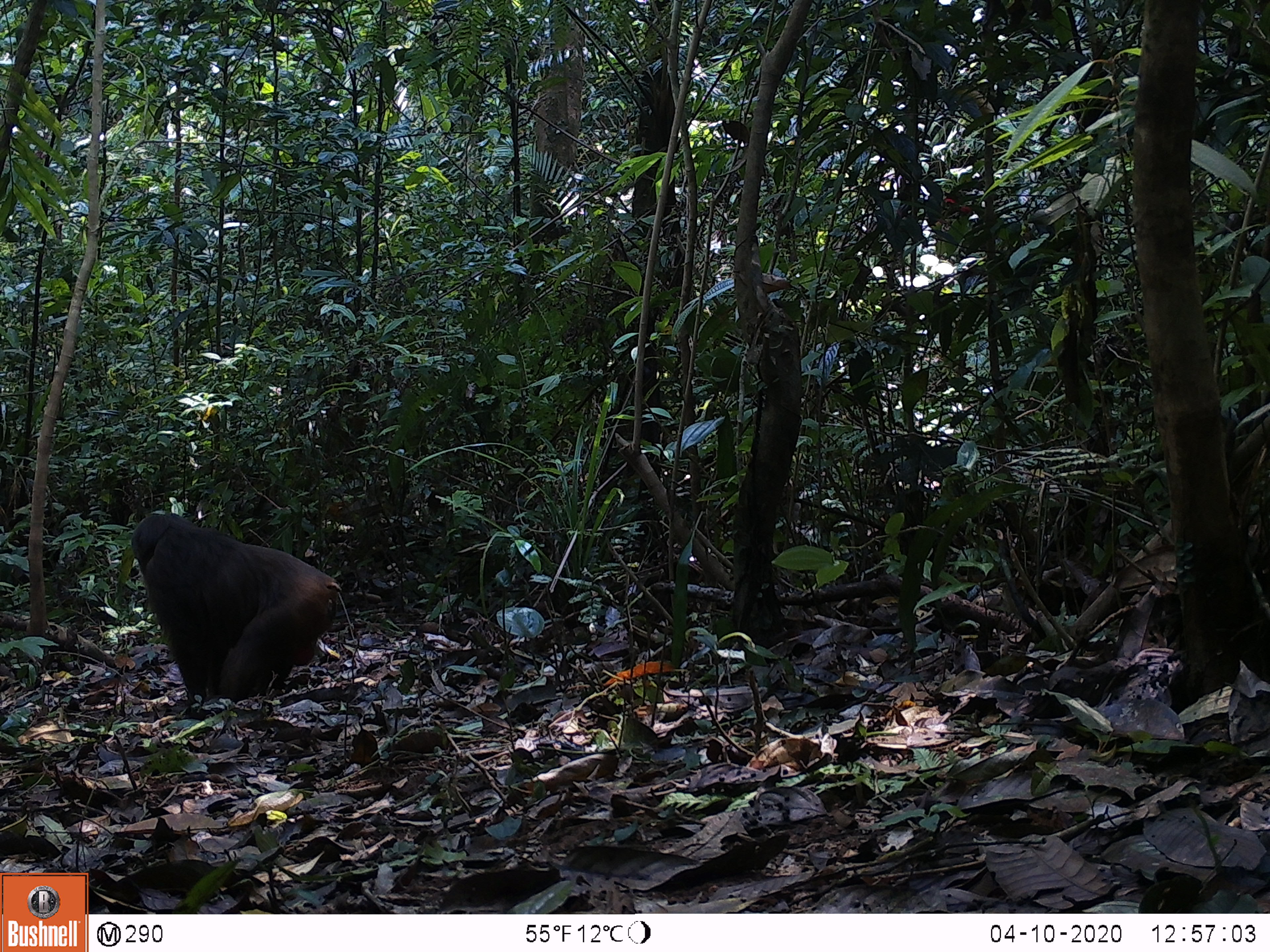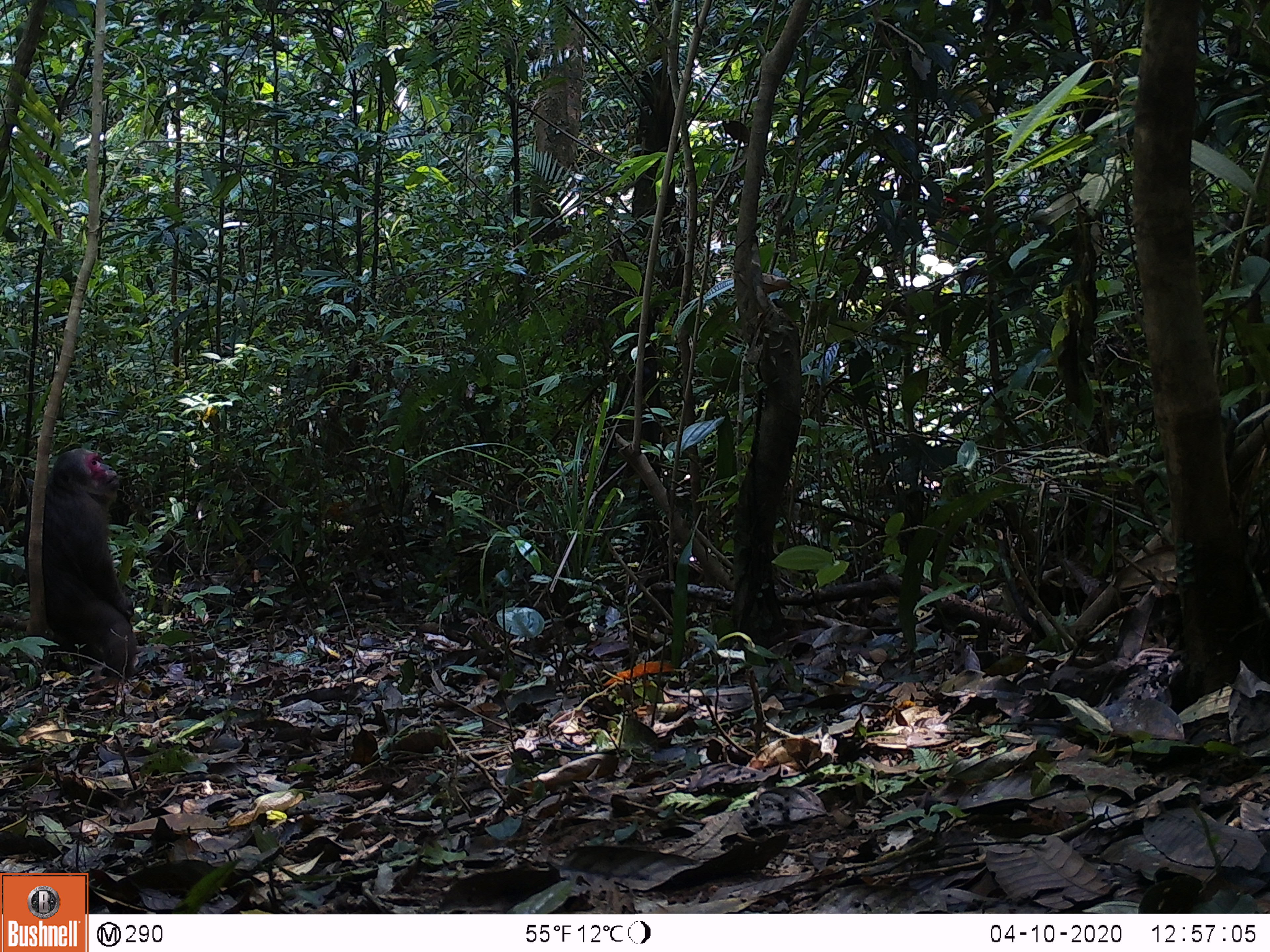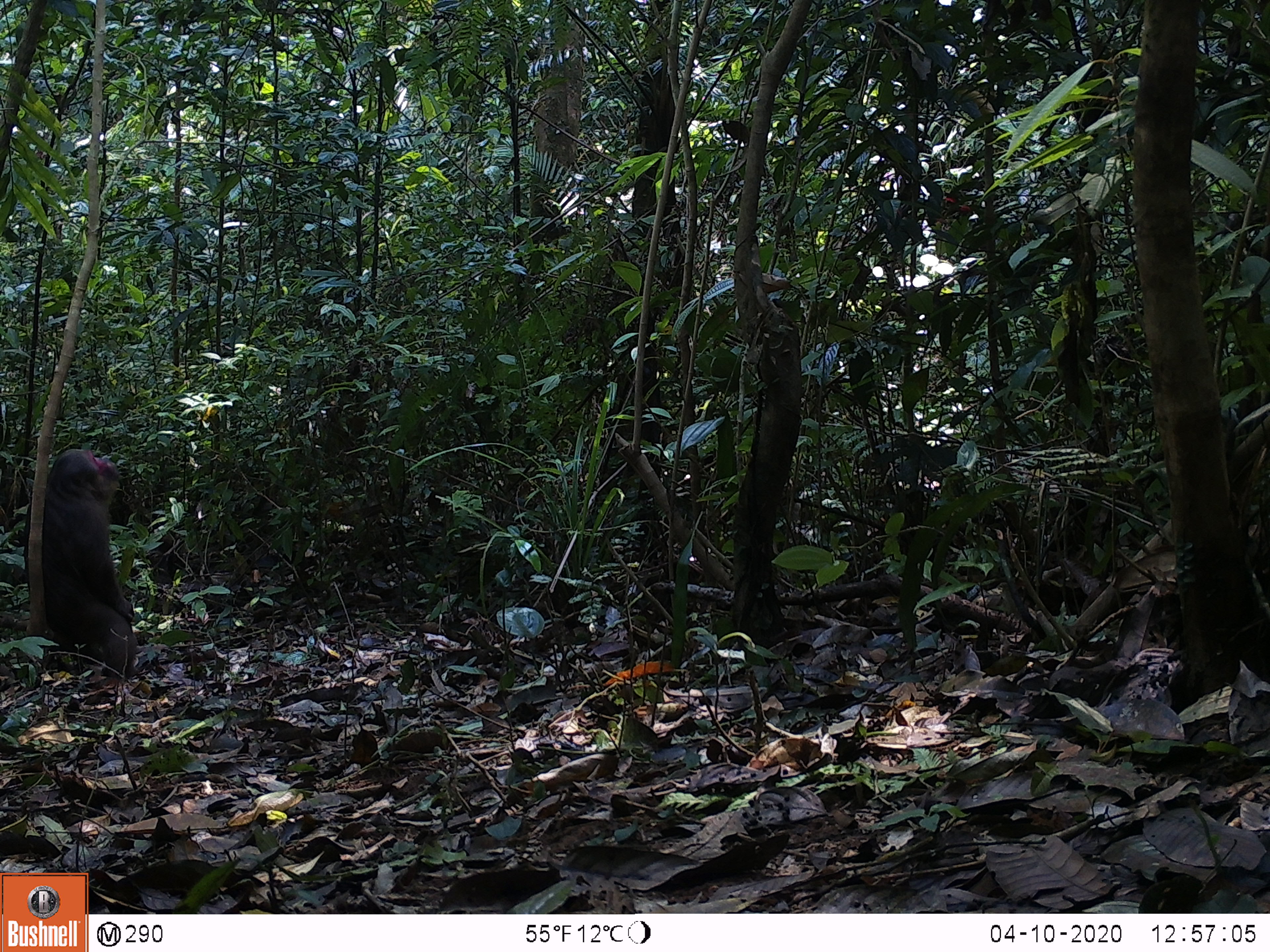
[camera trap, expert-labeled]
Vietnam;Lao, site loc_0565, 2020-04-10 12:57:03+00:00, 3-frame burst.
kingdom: Animalia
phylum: Chordata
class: Mammalia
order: Primates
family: Cercopithecidae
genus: Macaca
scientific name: Macaca arctoides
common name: stump-tailed macaque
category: stump tailed macaque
Stump tailed macaque (stump-tailed macaque) (Macaca arctoides). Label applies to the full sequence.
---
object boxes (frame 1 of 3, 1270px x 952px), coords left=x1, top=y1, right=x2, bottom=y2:
stump tailed macaque: left=130, top=514, right=341, bottom=720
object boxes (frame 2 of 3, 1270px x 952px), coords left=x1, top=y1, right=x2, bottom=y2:
stump tailed macaque: left=24, top=447, right=137, bottom=680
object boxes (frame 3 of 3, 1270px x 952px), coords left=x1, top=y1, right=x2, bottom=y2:
stump tailed macaque: left=24, top=447, right=135, bottom=680